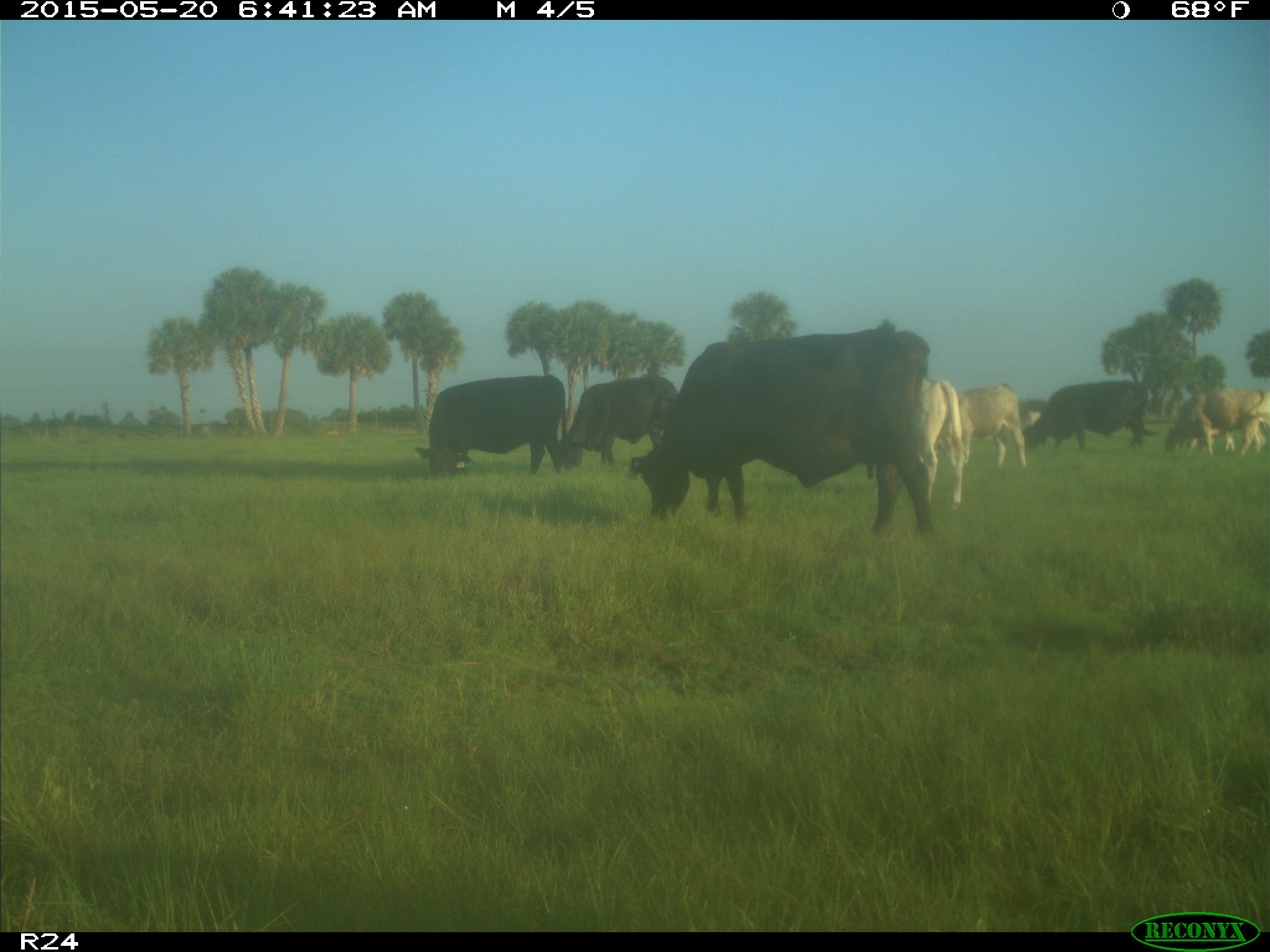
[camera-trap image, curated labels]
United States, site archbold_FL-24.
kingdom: Animalia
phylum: Chordata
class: Mammalia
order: Artiodactyla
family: Bovidae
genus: Bos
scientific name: Bos taurus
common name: domestic cow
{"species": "Bos taurus (domestic cow)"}